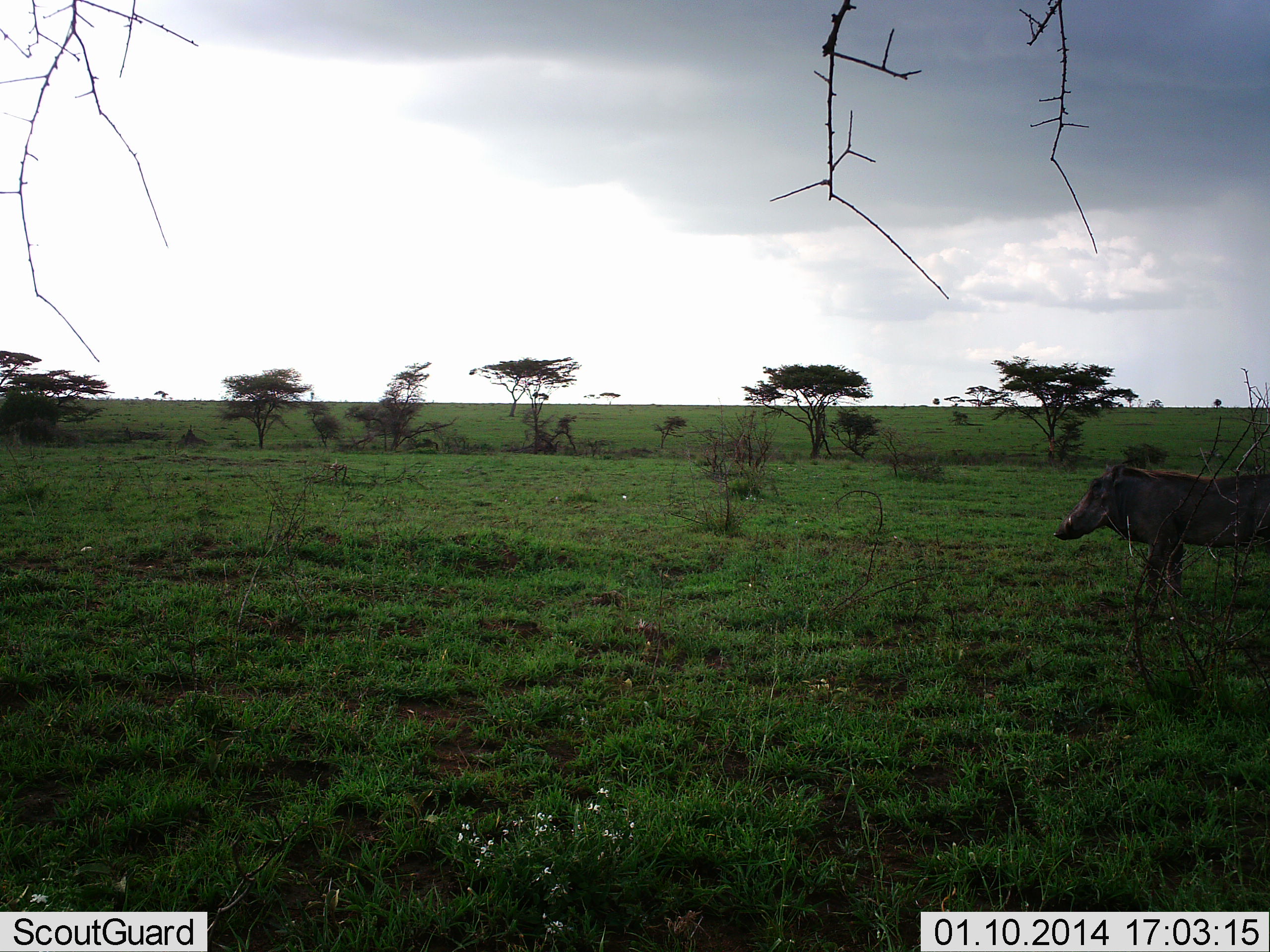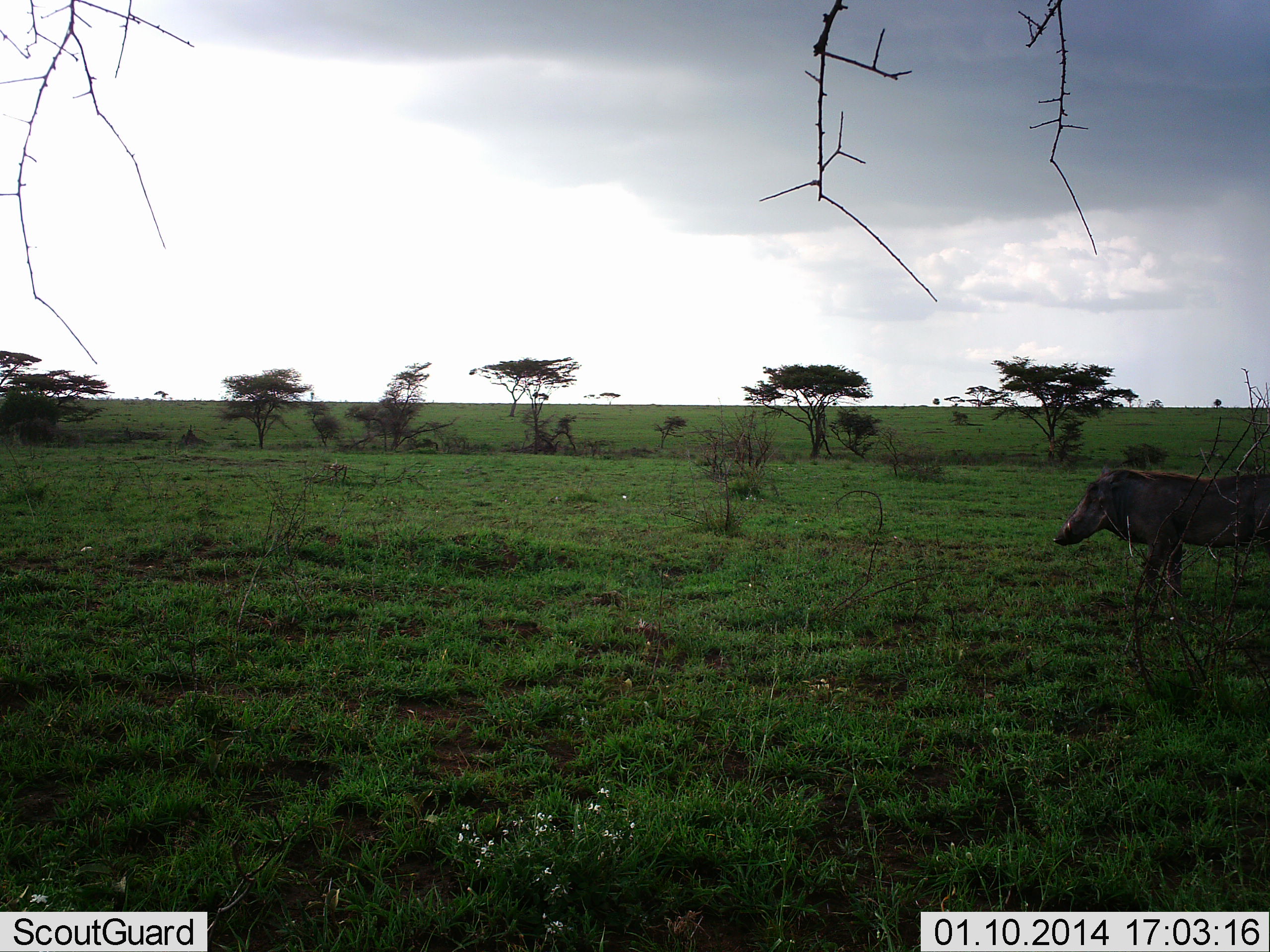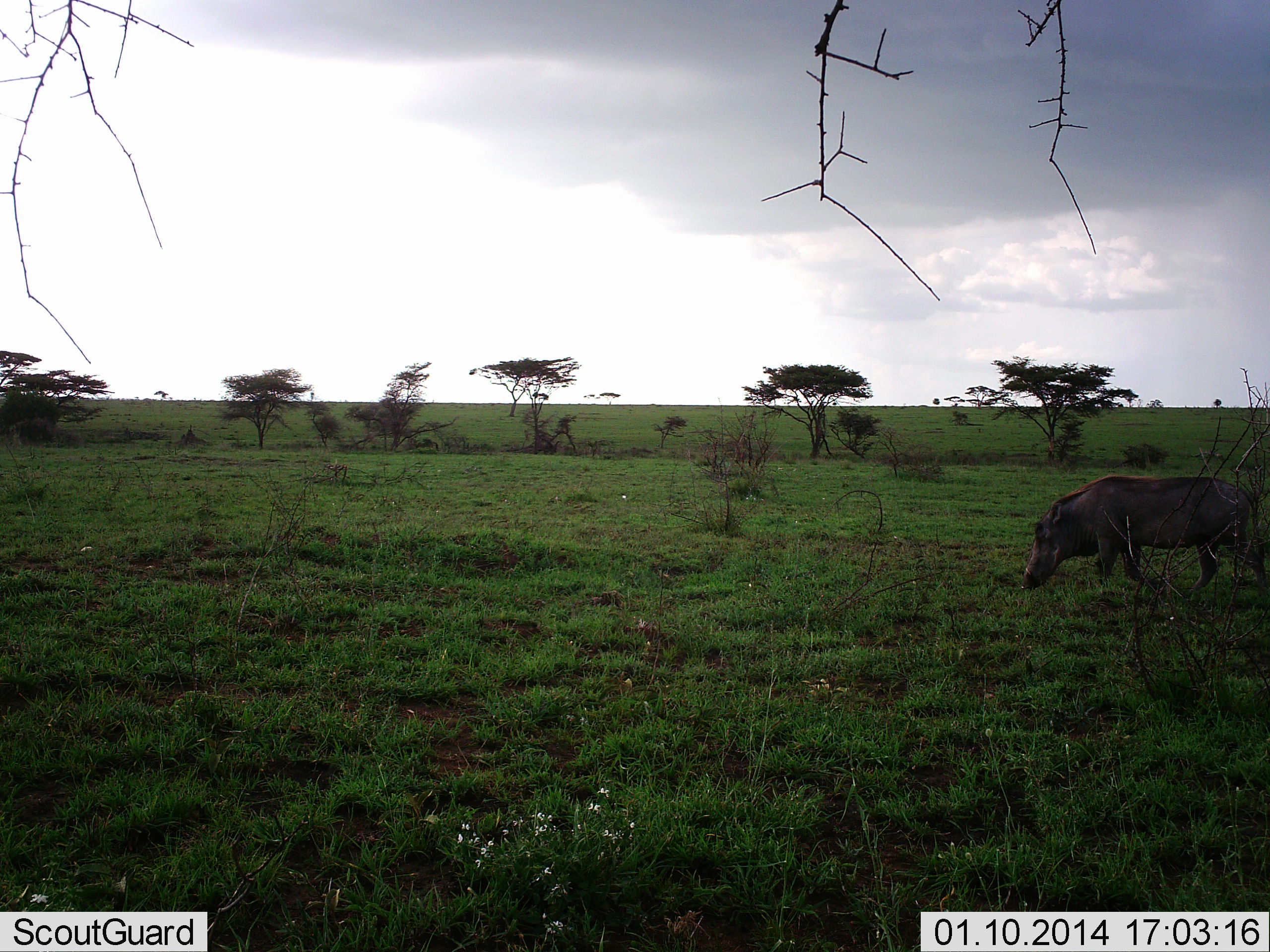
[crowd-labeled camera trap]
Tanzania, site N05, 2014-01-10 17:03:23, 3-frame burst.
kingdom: Animalia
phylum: Chordata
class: Mammalia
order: Artiodactyla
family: Suidae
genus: Phacochoerus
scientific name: Phacochoerus africanus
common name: warthog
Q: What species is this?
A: Warthog (Phacochoerus africanus).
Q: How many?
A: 1.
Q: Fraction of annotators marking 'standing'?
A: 30%.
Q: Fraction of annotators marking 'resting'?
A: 0%.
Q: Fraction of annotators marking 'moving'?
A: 60%.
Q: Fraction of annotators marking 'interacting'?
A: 0%.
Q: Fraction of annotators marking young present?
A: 0%.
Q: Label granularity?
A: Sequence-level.